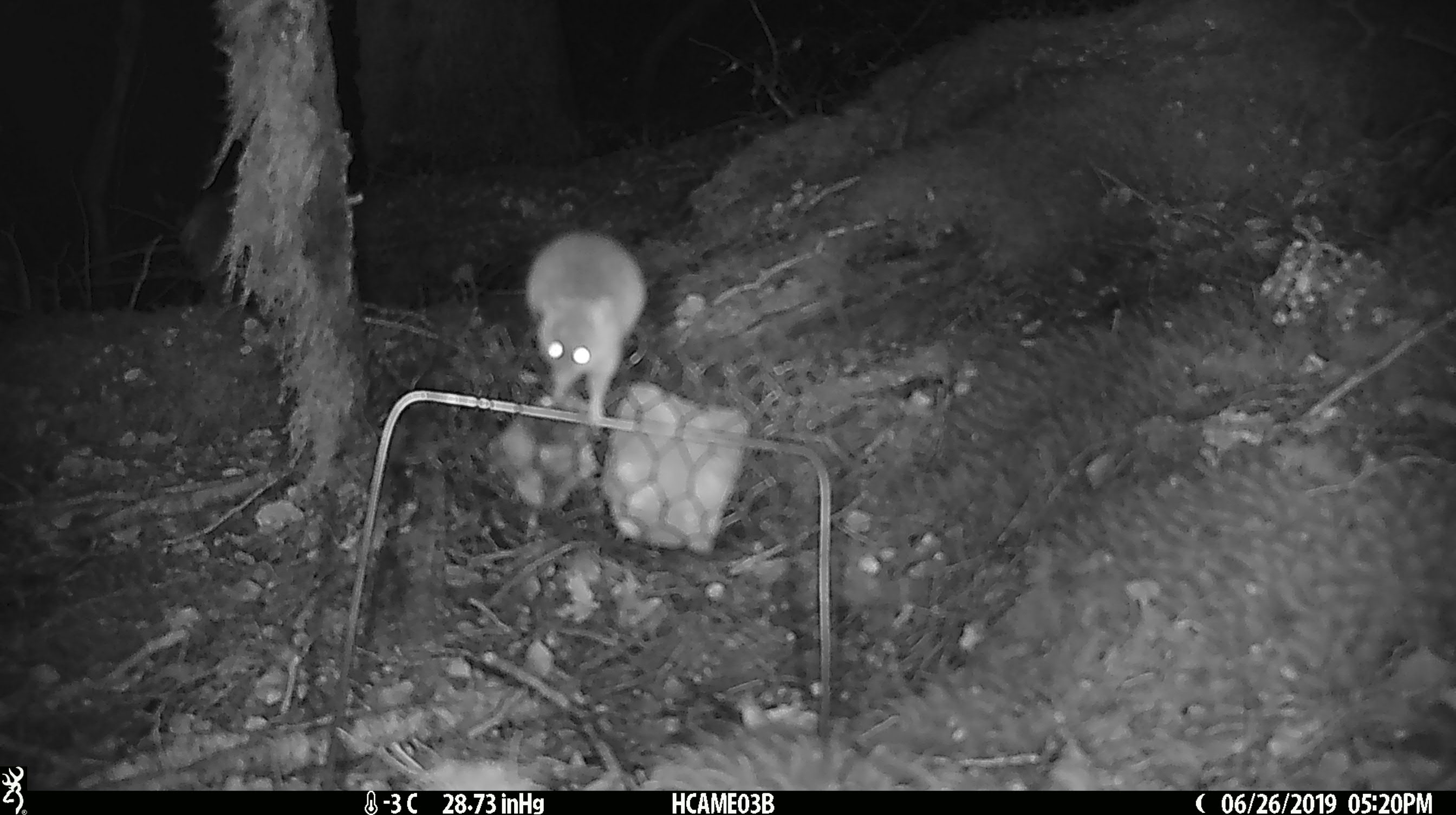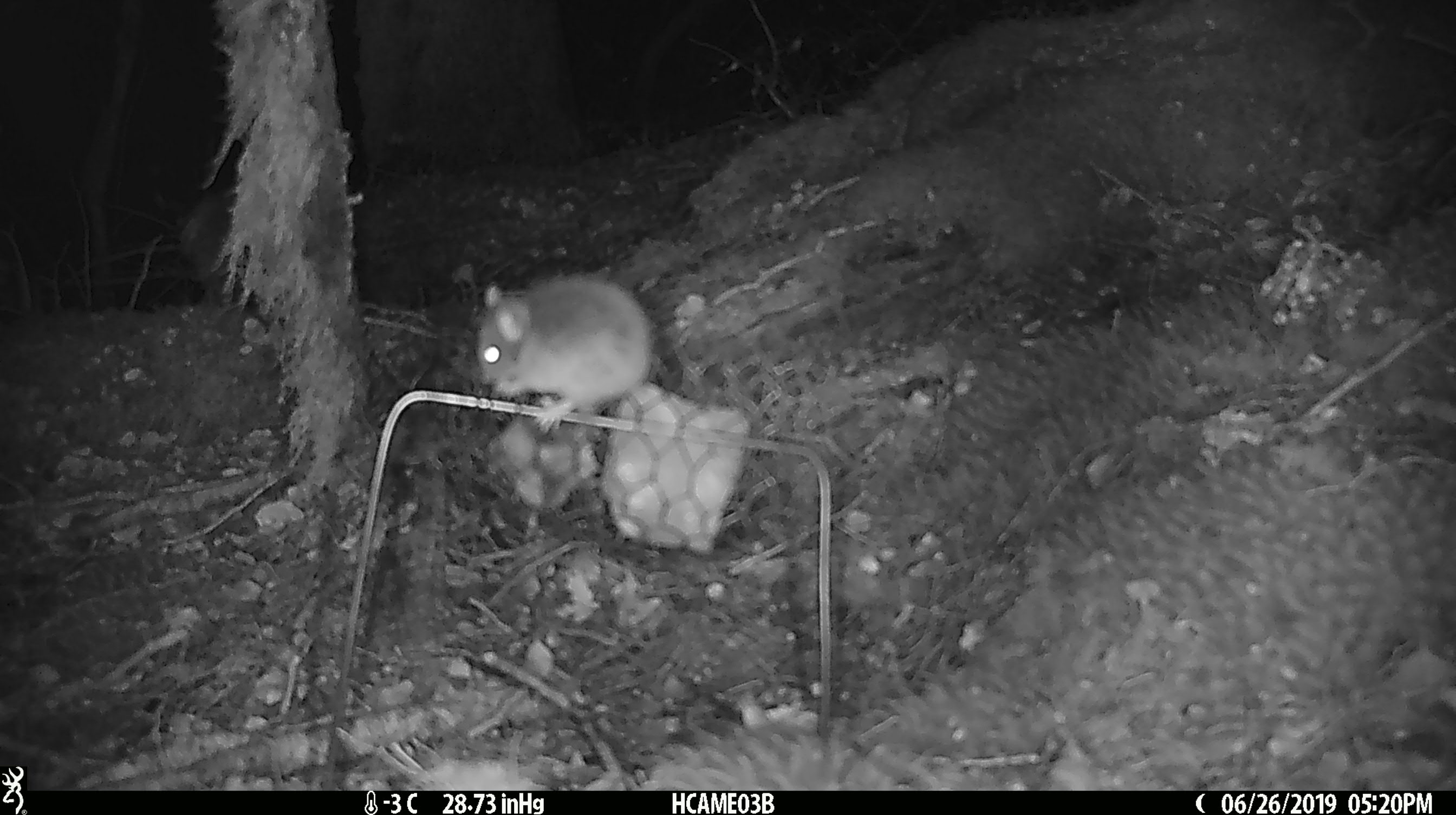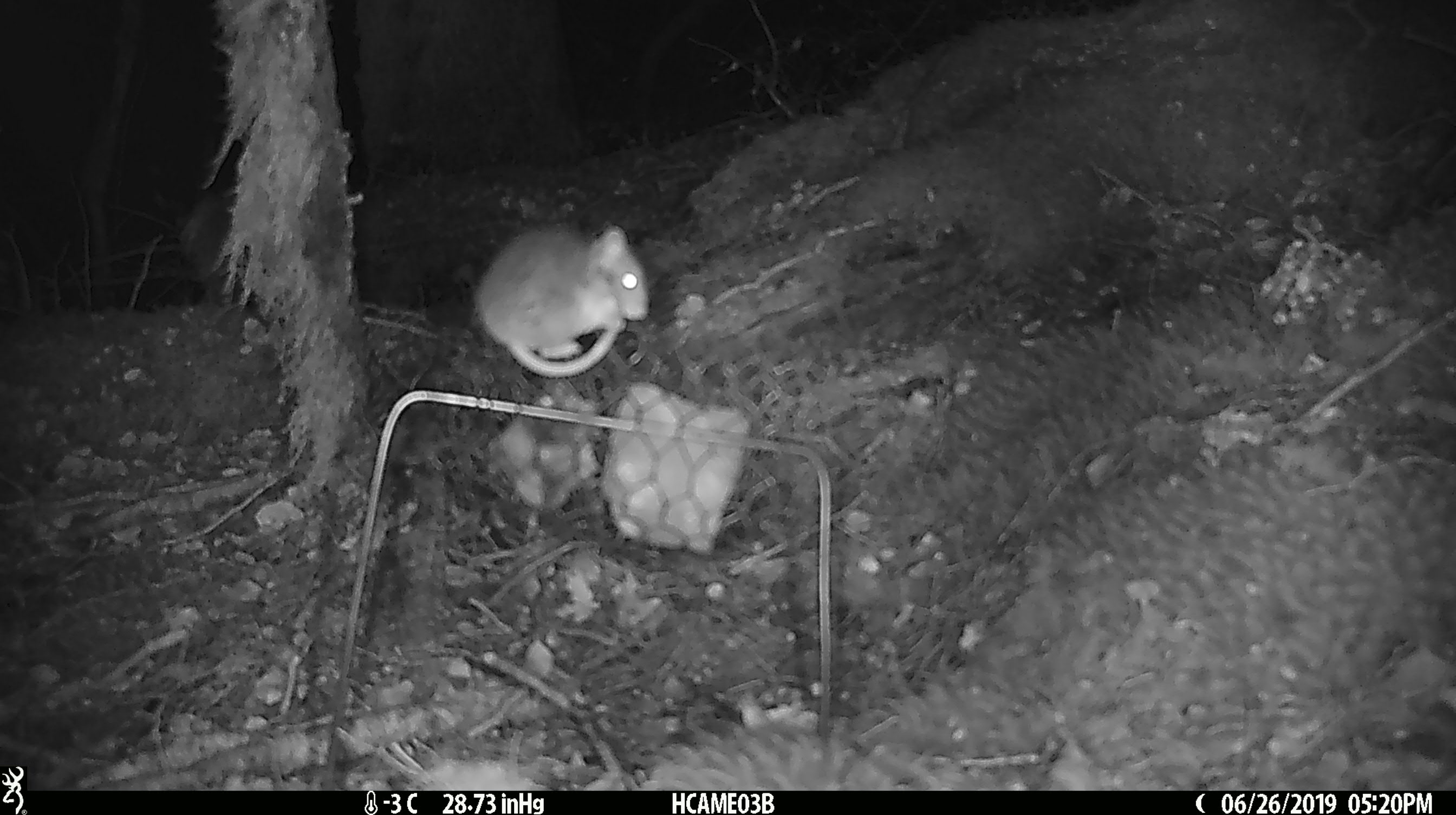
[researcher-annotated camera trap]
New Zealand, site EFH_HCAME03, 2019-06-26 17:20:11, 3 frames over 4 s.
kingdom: Animalia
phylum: Chordata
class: Mammalia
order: Rodentia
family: Muridae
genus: Mus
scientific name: Mus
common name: mouse